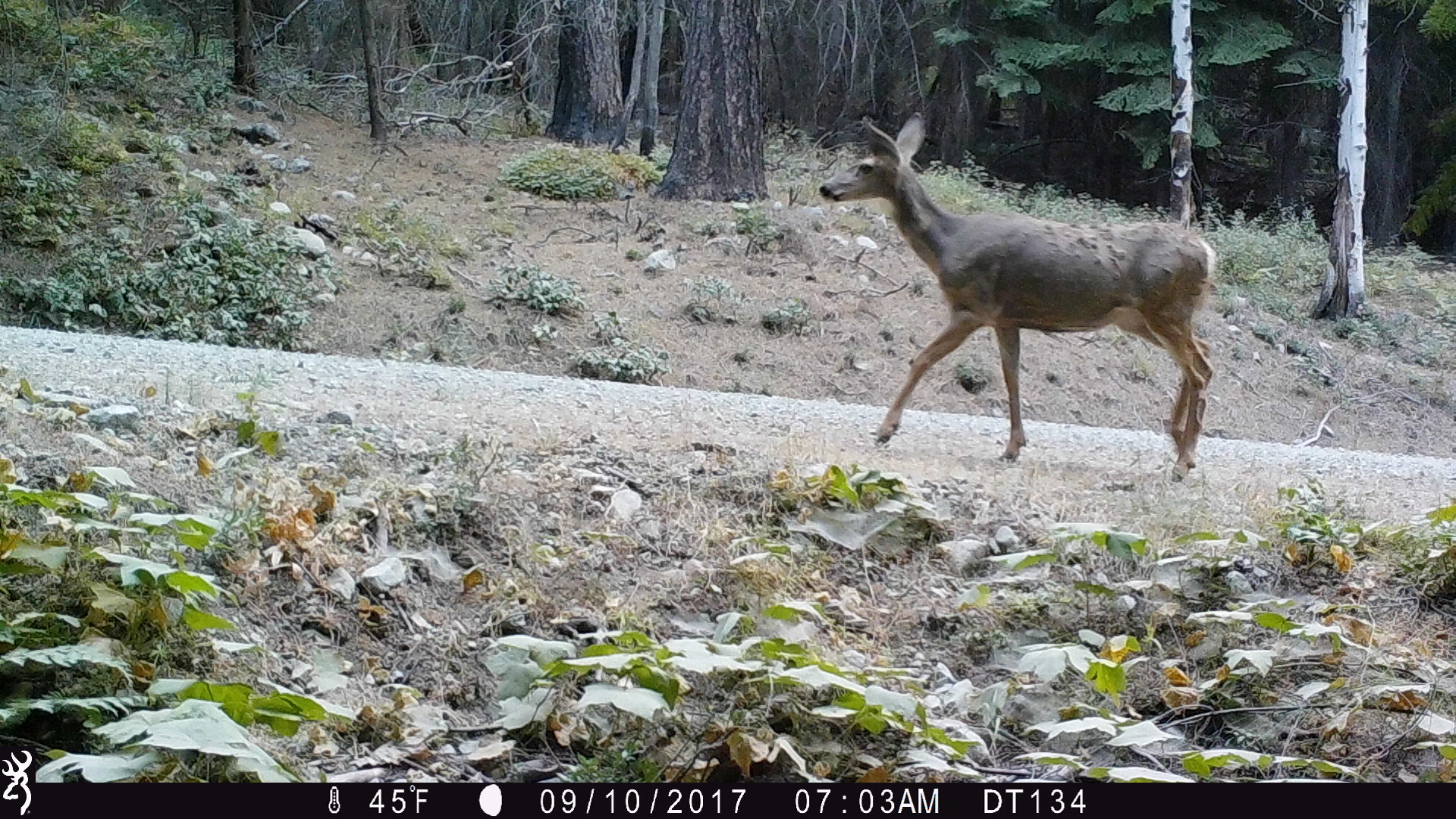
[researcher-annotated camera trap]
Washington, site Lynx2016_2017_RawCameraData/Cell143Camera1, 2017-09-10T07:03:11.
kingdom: Animalia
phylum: Chordata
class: Mammalia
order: Artiodactyla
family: Cervidae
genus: Odocoileus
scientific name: Odocoileus hemionus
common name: mule deer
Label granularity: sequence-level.